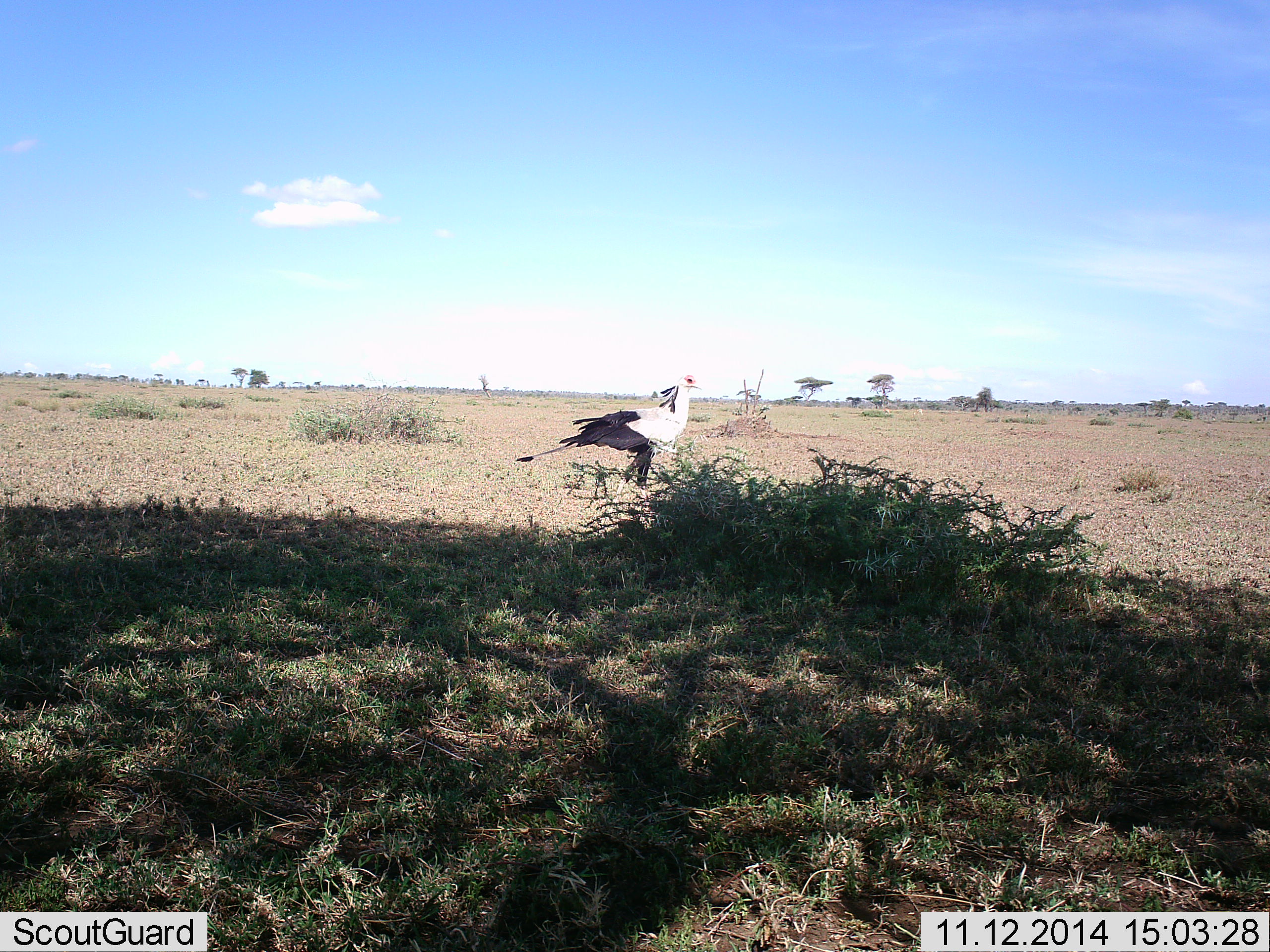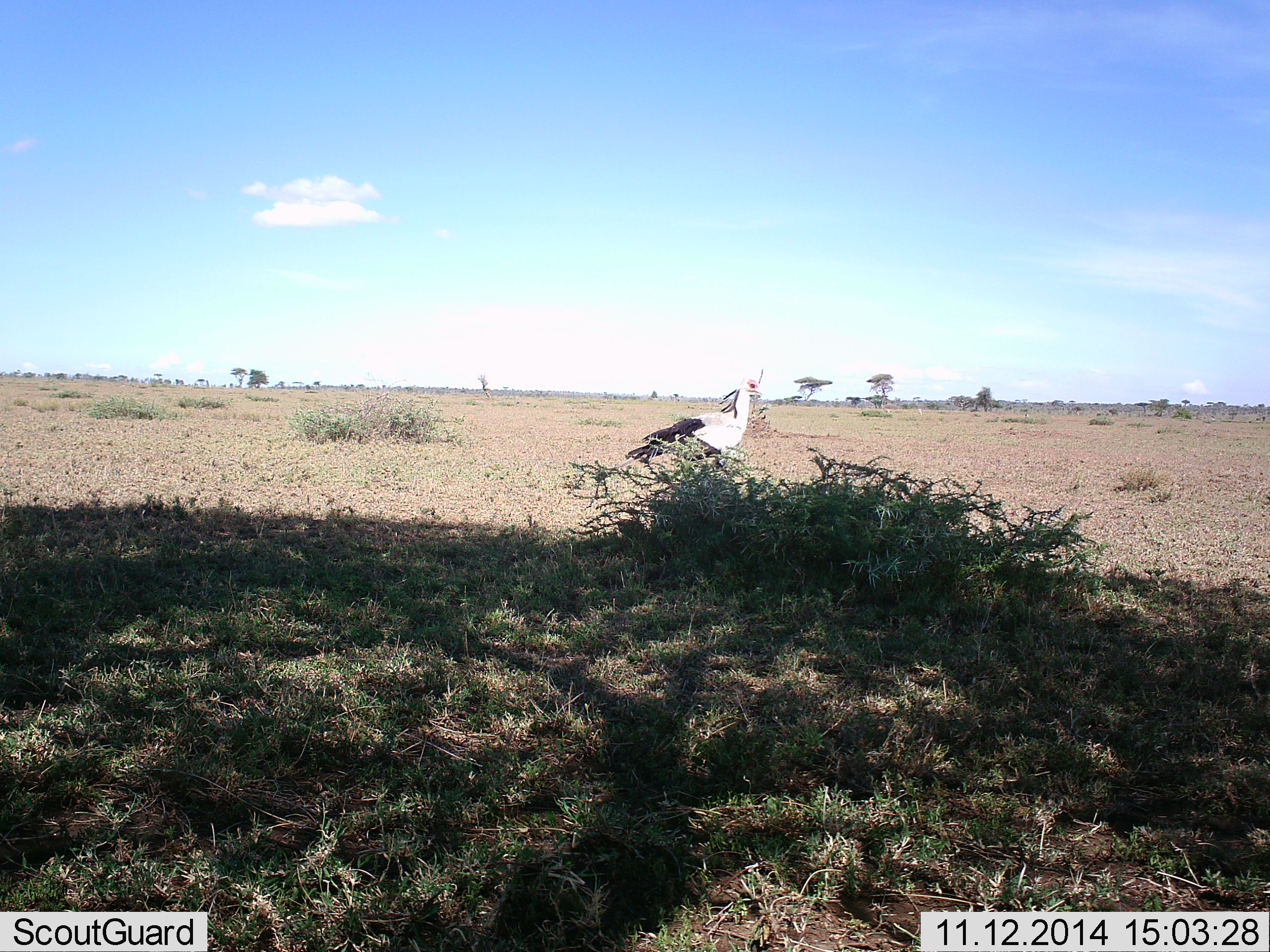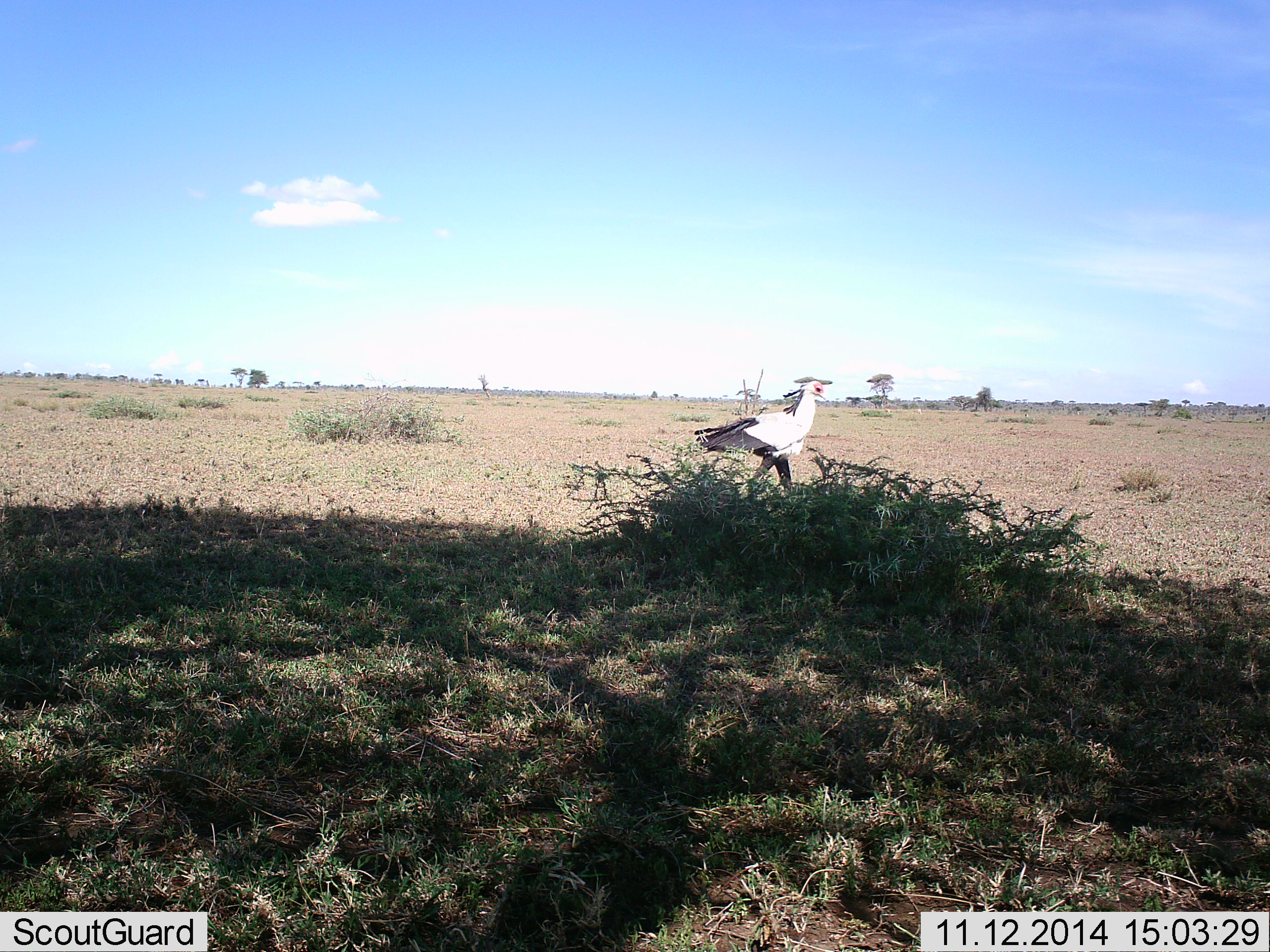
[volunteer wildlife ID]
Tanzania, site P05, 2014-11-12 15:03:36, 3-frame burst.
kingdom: Animalia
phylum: Chordata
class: Aves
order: Accipitriformes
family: Sagittariidae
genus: Sagittarius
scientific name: Sagittarius serpentarius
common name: secretary bird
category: secretarybird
Secretarybird (secretary bird) (Sagittarius serpentarius), count 1. Behavior (volunteer vote fractions): standing 10%, resting 0%, moving 90%, interacting 0%. Young present (vote fraction): 0%. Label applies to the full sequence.